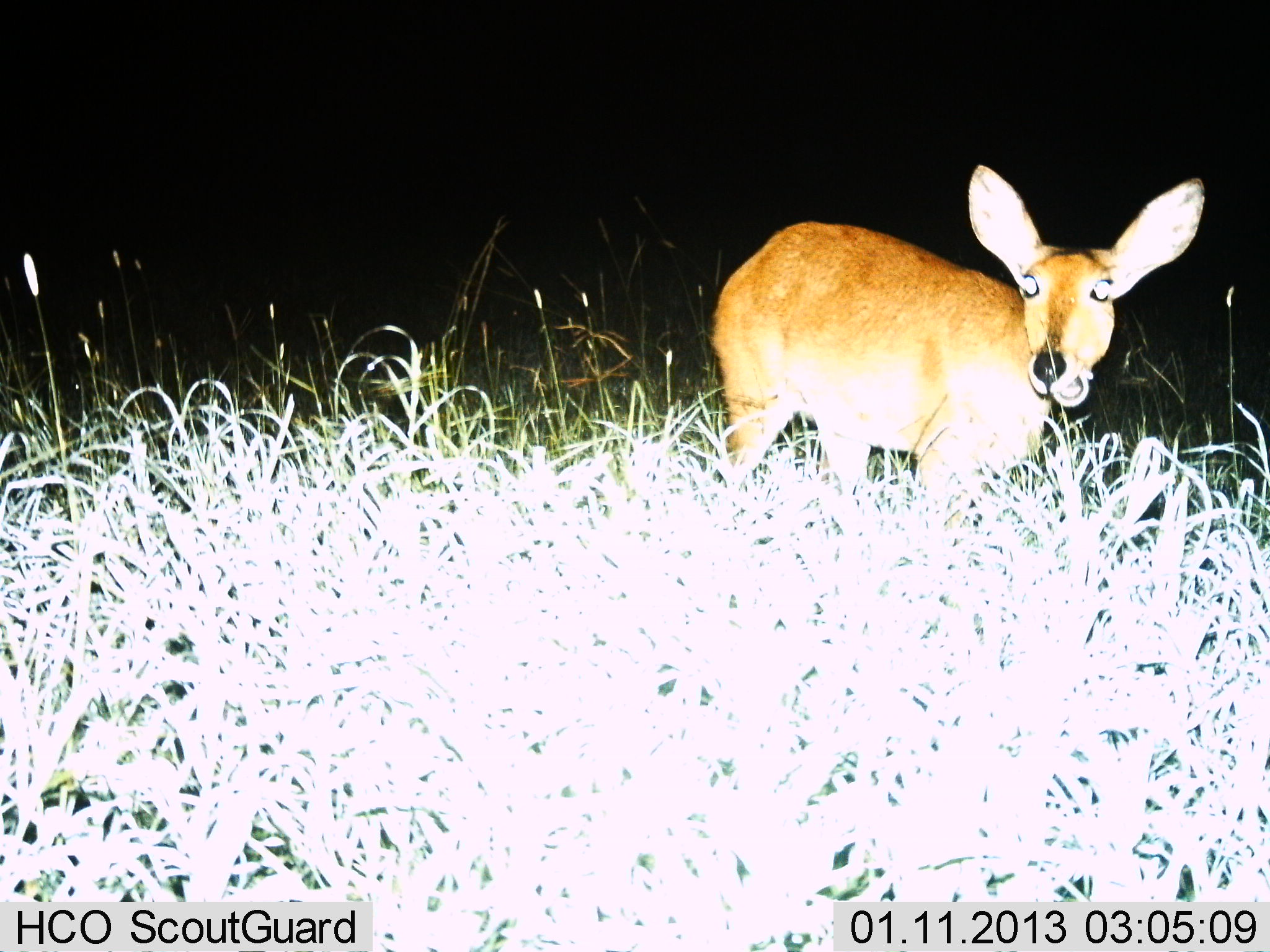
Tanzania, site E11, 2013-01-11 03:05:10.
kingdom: Animalia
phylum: Chordata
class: Mammalia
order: Artiodactyla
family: Bovidae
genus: Redunca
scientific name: Redunca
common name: reedbuck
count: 1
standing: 72%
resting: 0%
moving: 0%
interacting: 0%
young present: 0%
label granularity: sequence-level